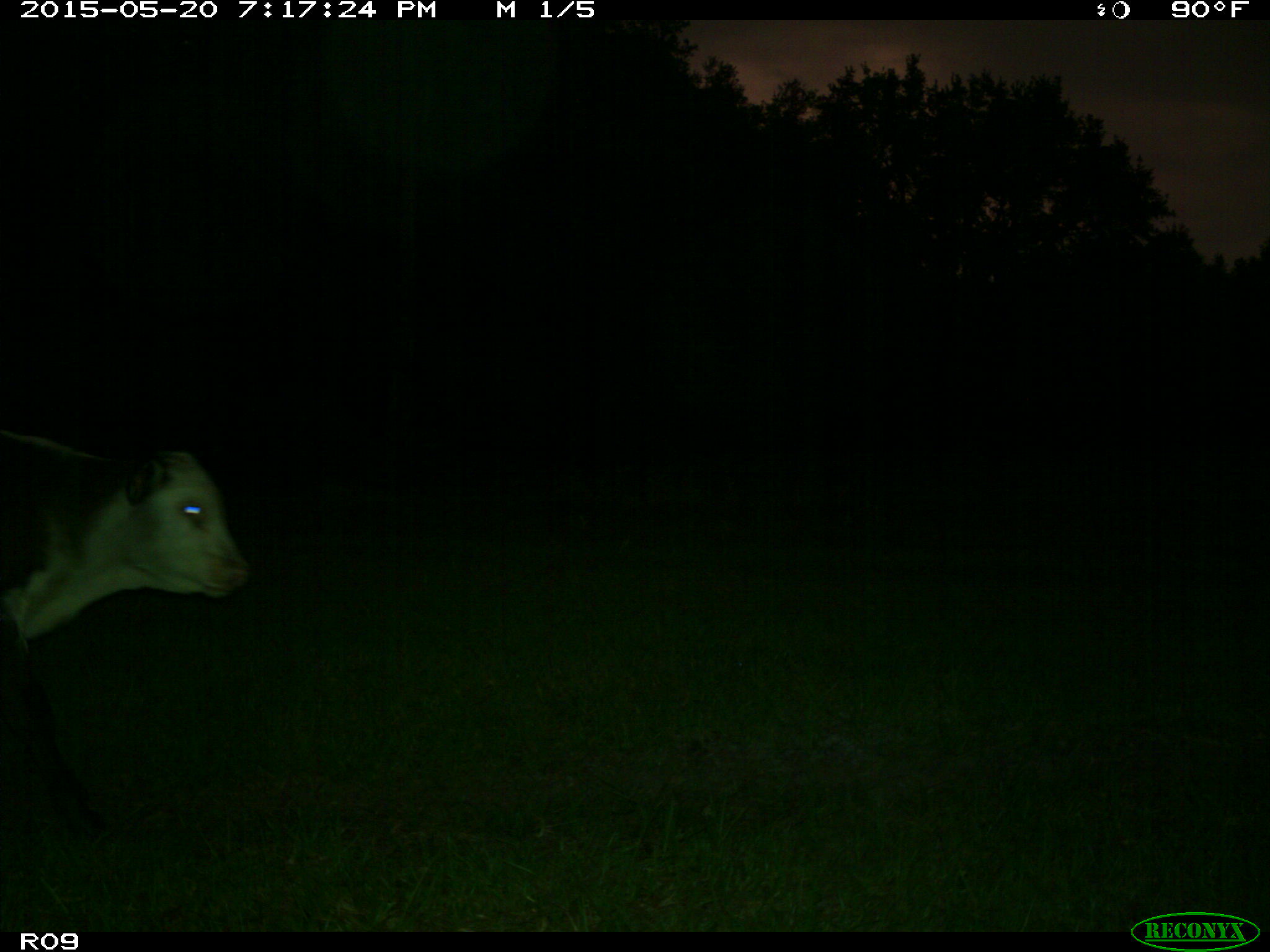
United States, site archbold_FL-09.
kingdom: Animalia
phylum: Chordata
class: Mammalia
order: Artiodactyla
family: Bovidae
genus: Bos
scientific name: Bos taurus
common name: domestic cow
Bos taurus (domestic cow).